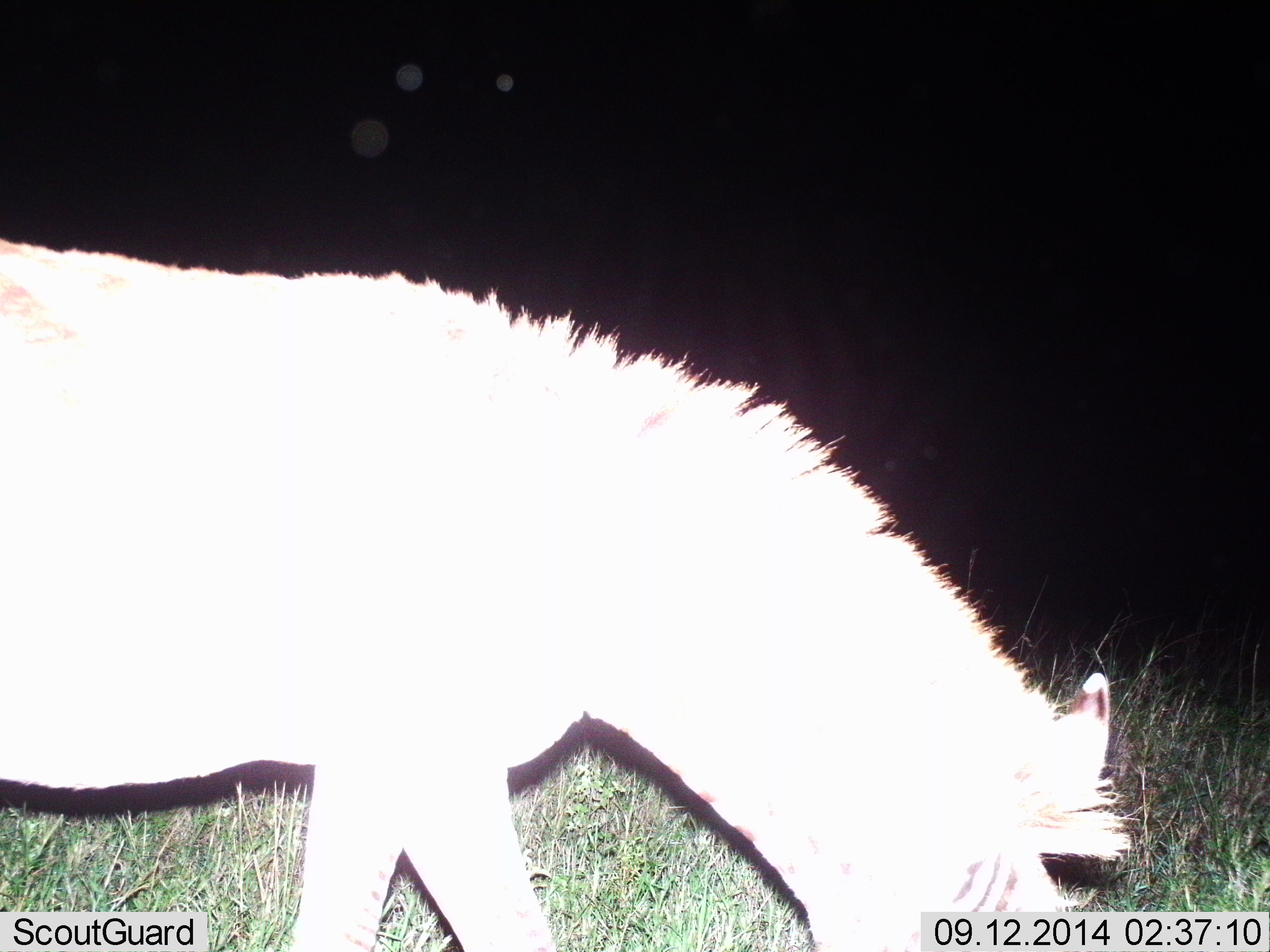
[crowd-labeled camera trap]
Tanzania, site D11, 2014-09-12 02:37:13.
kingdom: Animalia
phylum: Chordata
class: Mammalia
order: Perissodactyla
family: Equidae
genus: Equus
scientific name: Equus quagga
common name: plains zebra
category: zebra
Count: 1.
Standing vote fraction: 30%.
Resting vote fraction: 0%.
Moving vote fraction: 0%.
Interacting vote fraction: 0%.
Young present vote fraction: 0%.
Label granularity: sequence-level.